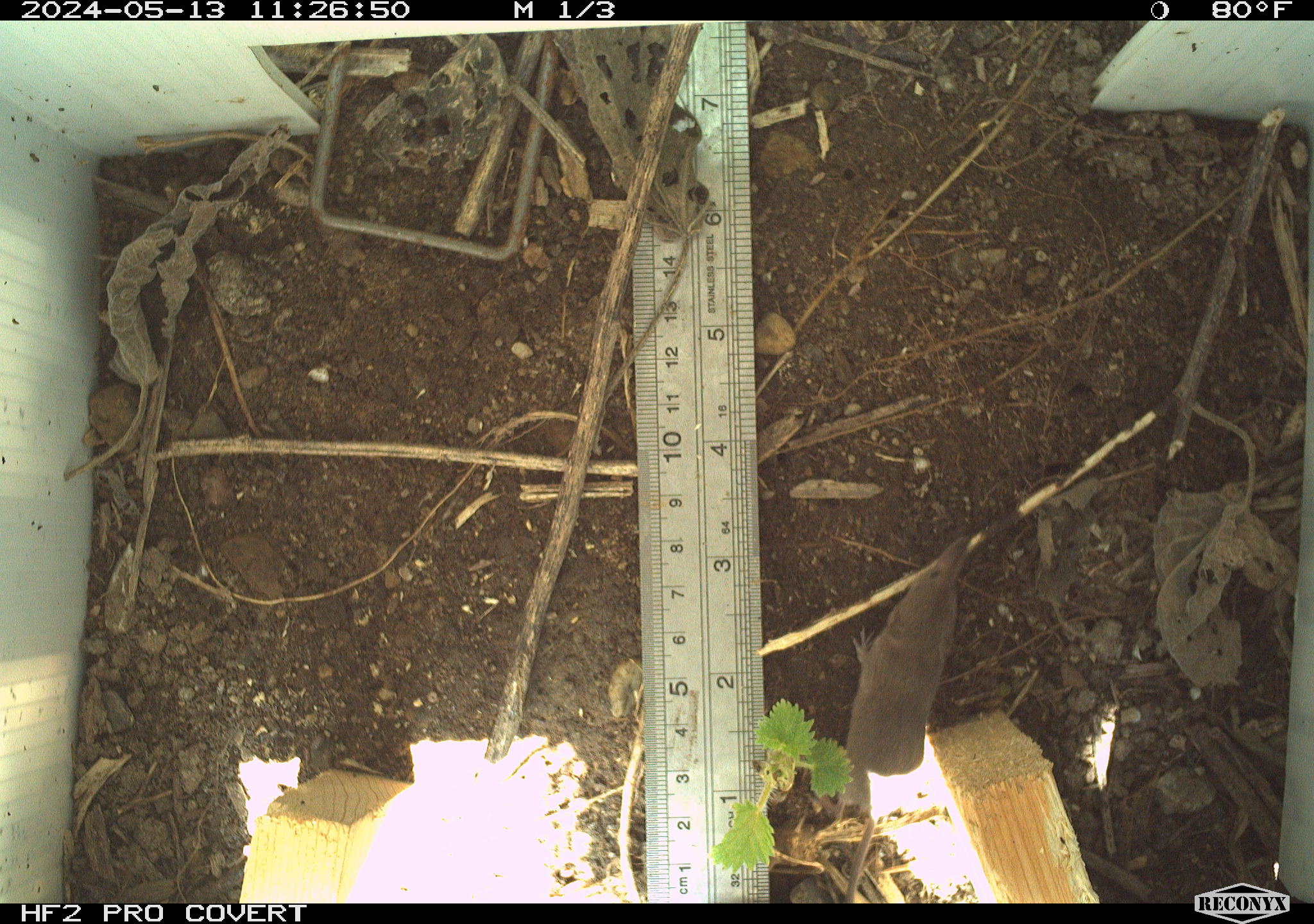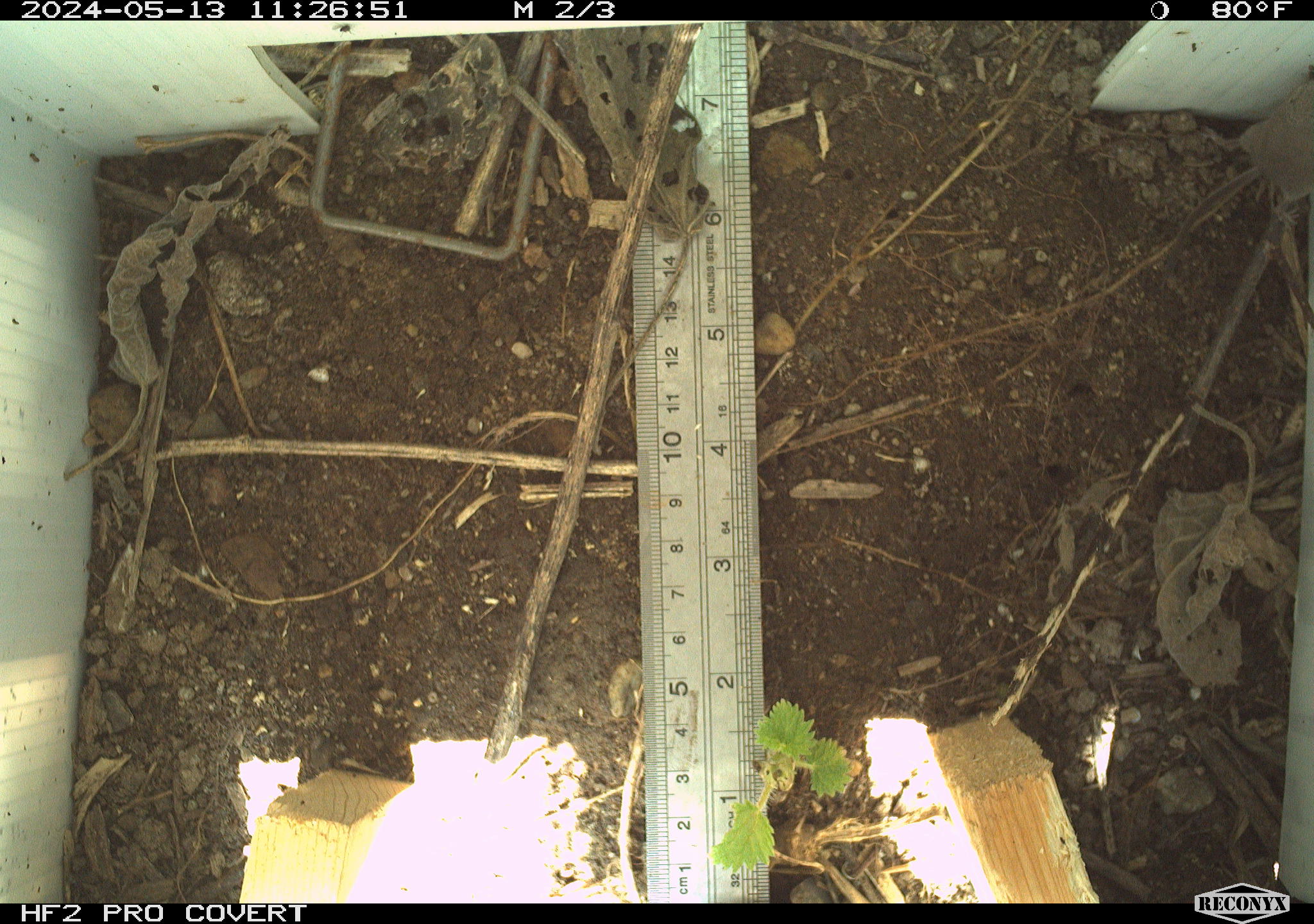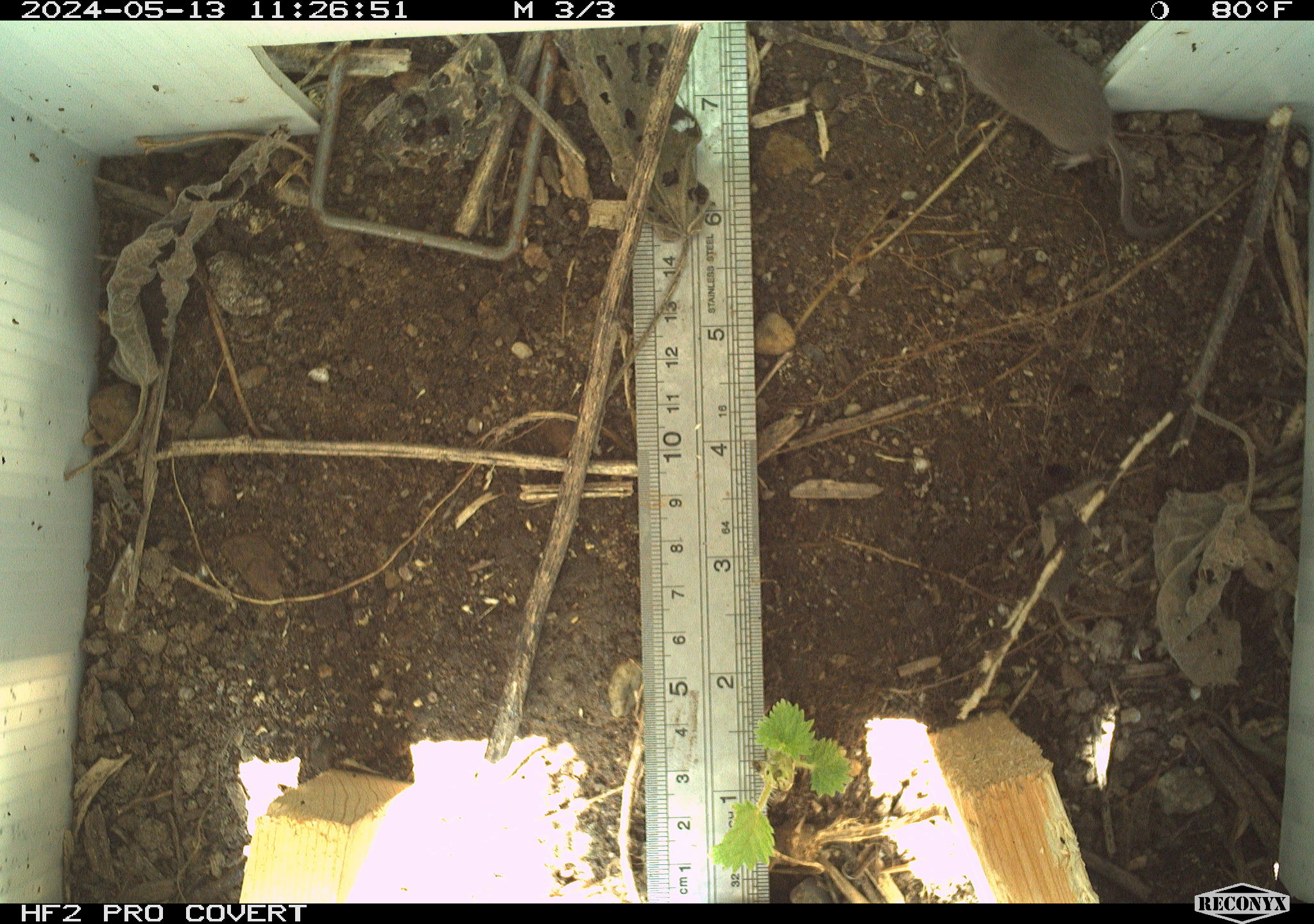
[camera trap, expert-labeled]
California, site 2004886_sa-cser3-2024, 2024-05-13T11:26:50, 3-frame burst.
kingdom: Animalia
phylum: Chordata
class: Mammalia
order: Eulipotyphla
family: Soricidae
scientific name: Soricidae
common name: shrews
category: soricidae family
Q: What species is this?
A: Soricidae family (shrews) (Soricidae).